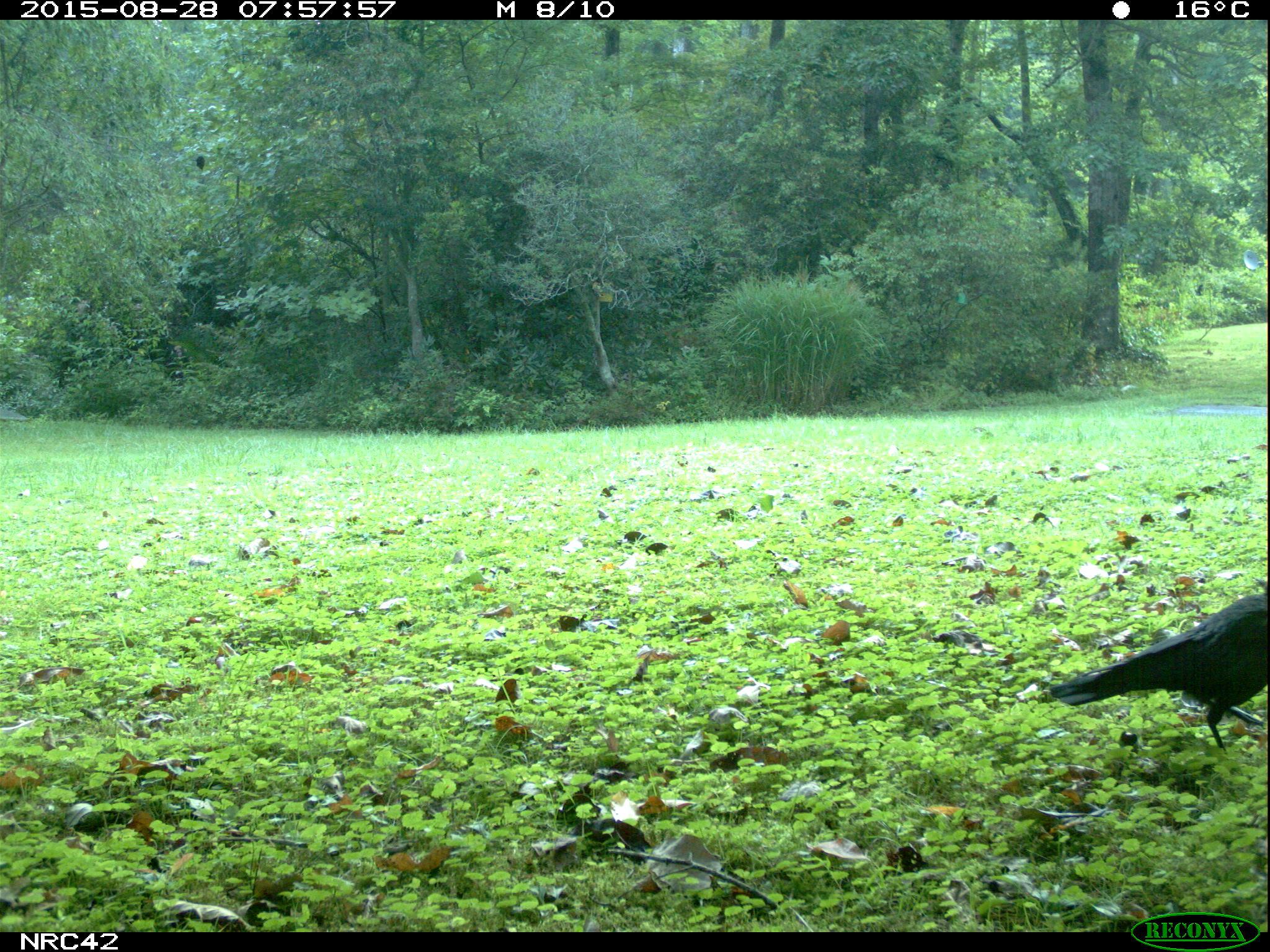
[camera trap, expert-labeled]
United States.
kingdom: Animalia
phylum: Chordata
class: Aves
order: Passeriformes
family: Corvidae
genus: Corvus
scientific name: Corvus brachyrhynchos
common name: american crow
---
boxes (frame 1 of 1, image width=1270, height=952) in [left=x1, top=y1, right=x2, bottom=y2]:
American Crow: [left=1044, top=565, right=1263, bottom=753]